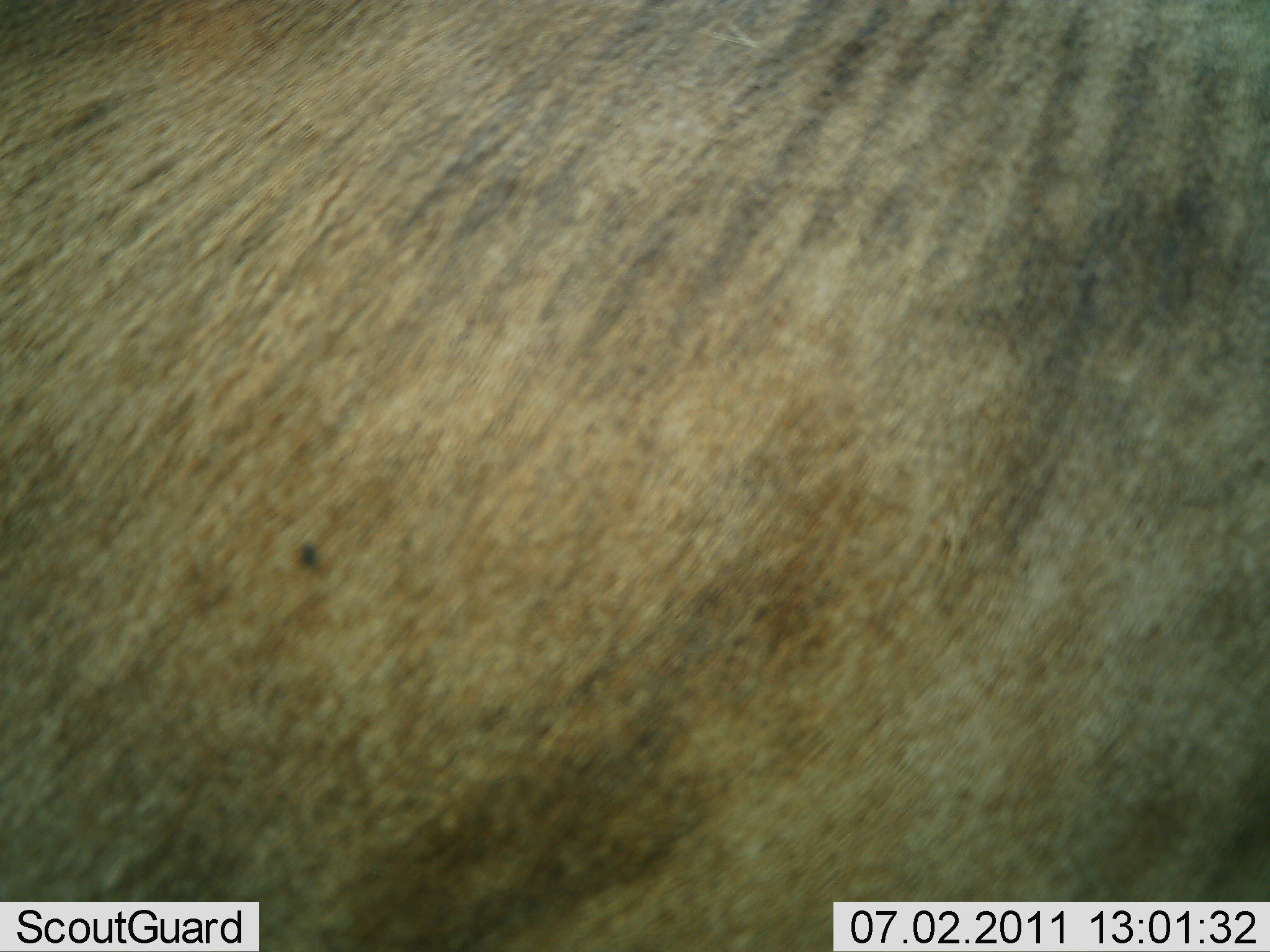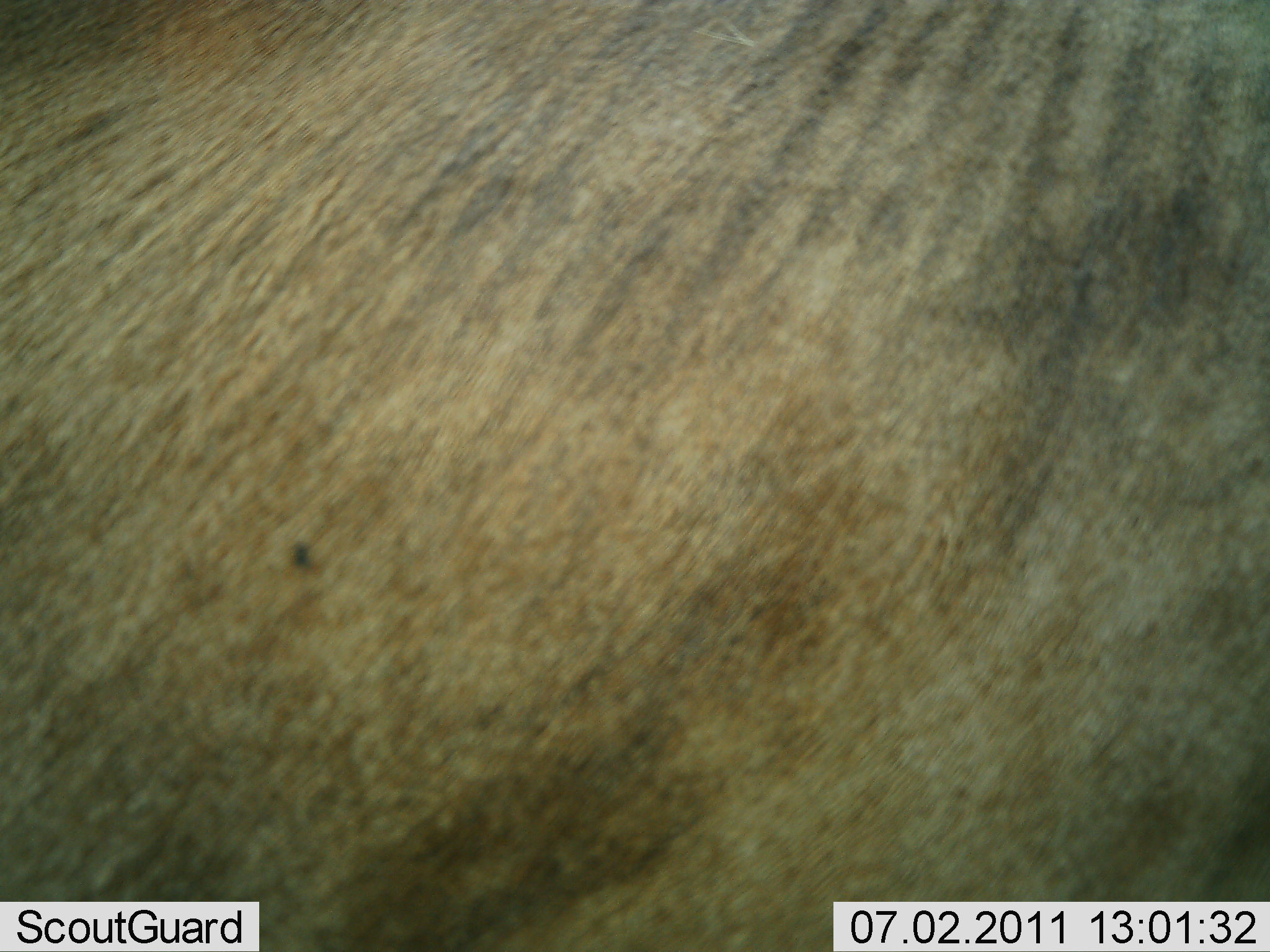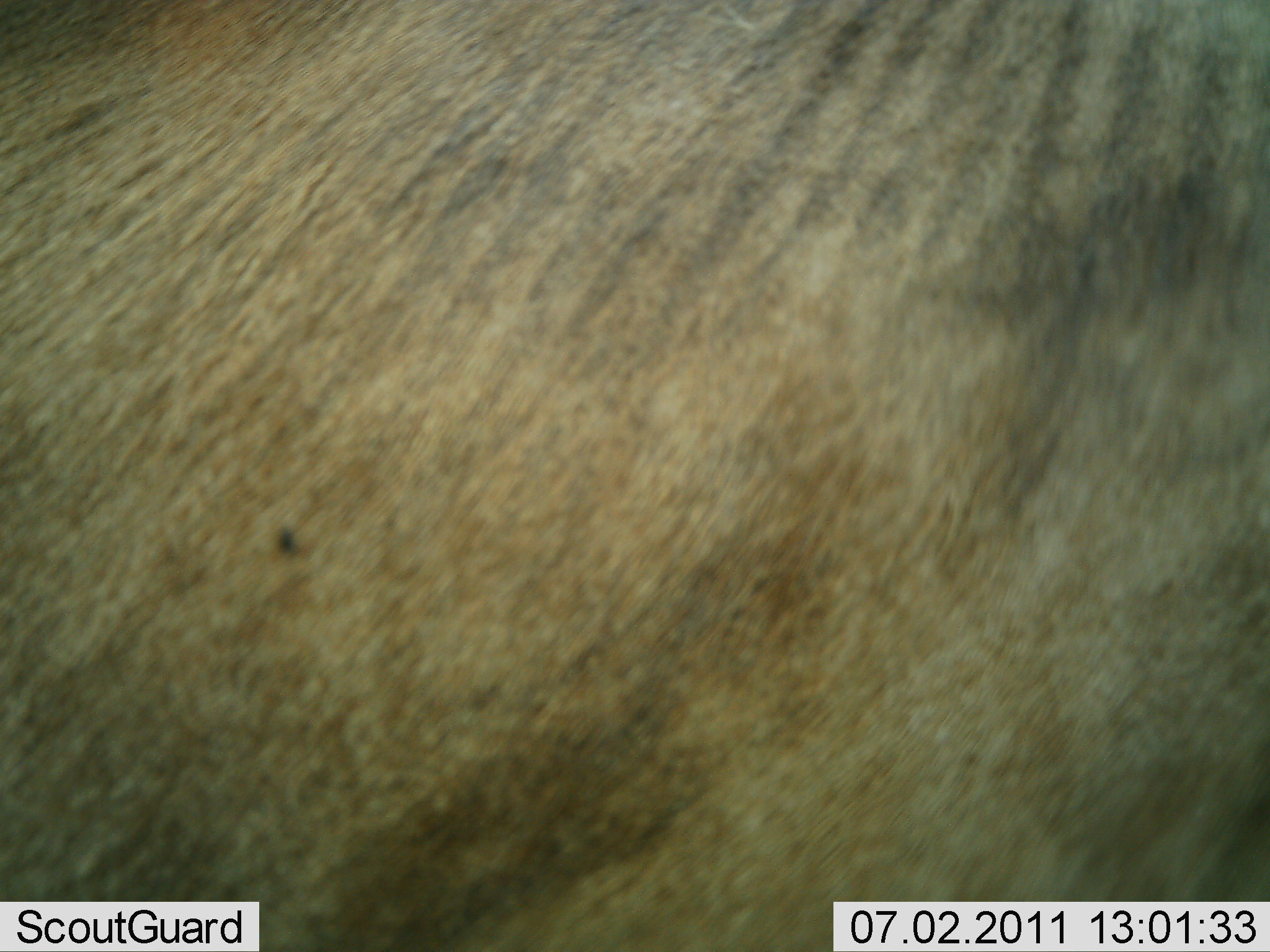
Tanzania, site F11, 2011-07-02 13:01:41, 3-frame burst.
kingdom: Animalia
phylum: Chordata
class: Mammalia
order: Artiodactyla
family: Bovidae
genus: Connochaetes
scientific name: Connochaetes taurinus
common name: blue wildebeest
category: wildebeest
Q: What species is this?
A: Wildebeest (blue wildebeest) (Connochaetes taurinus).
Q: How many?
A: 1.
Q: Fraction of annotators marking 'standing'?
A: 100%.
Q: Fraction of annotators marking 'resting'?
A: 0%.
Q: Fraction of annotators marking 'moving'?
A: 0%.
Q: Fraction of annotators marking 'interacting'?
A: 0%.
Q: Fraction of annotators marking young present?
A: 0%.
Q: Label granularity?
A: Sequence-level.